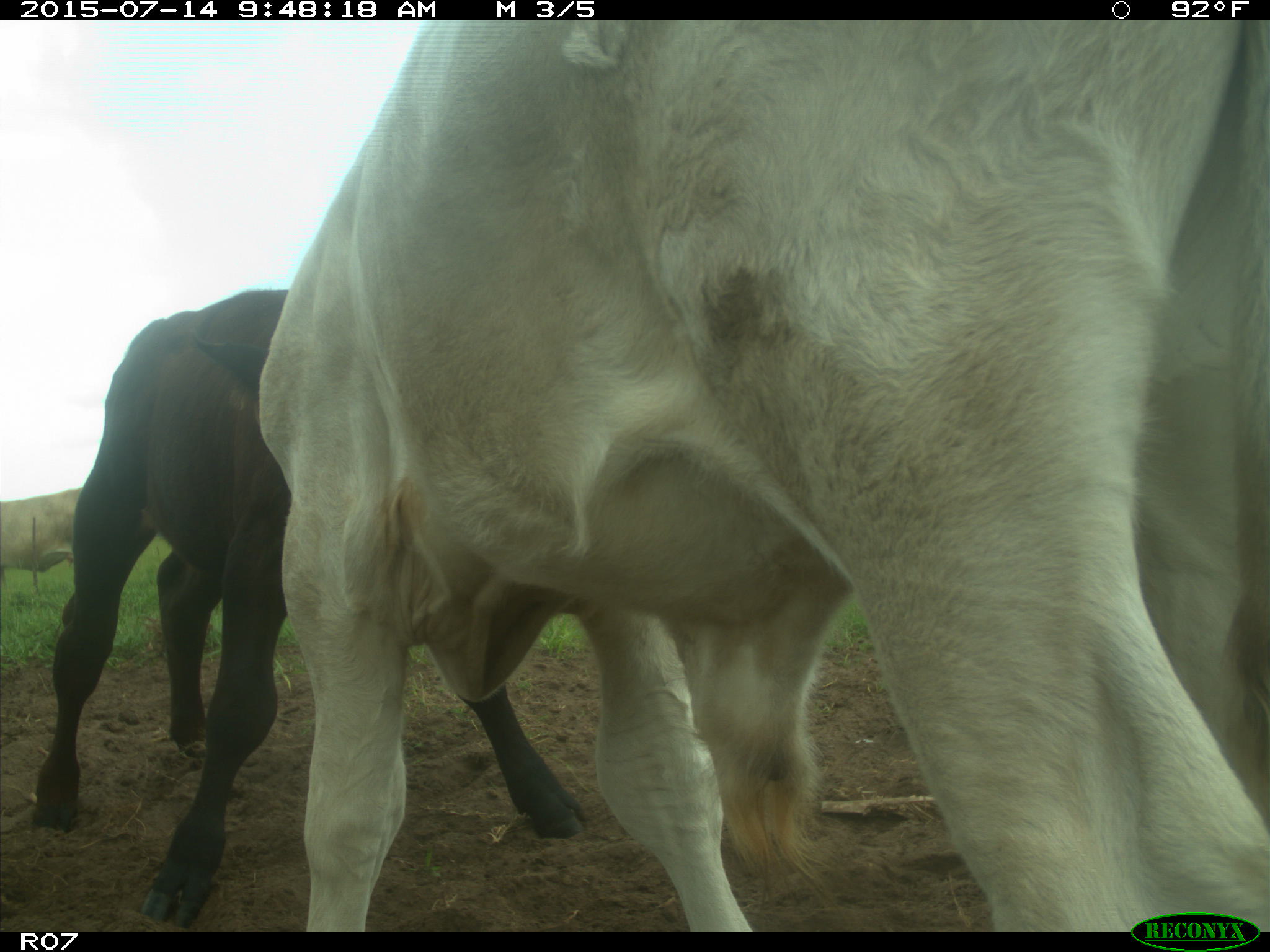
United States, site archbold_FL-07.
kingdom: Animalia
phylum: Chordata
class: Mammalia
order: Artiodactyla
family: Bovidae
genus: Bos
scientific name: Bos taurus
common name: domestic cow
Bos taurus (domestic cow).